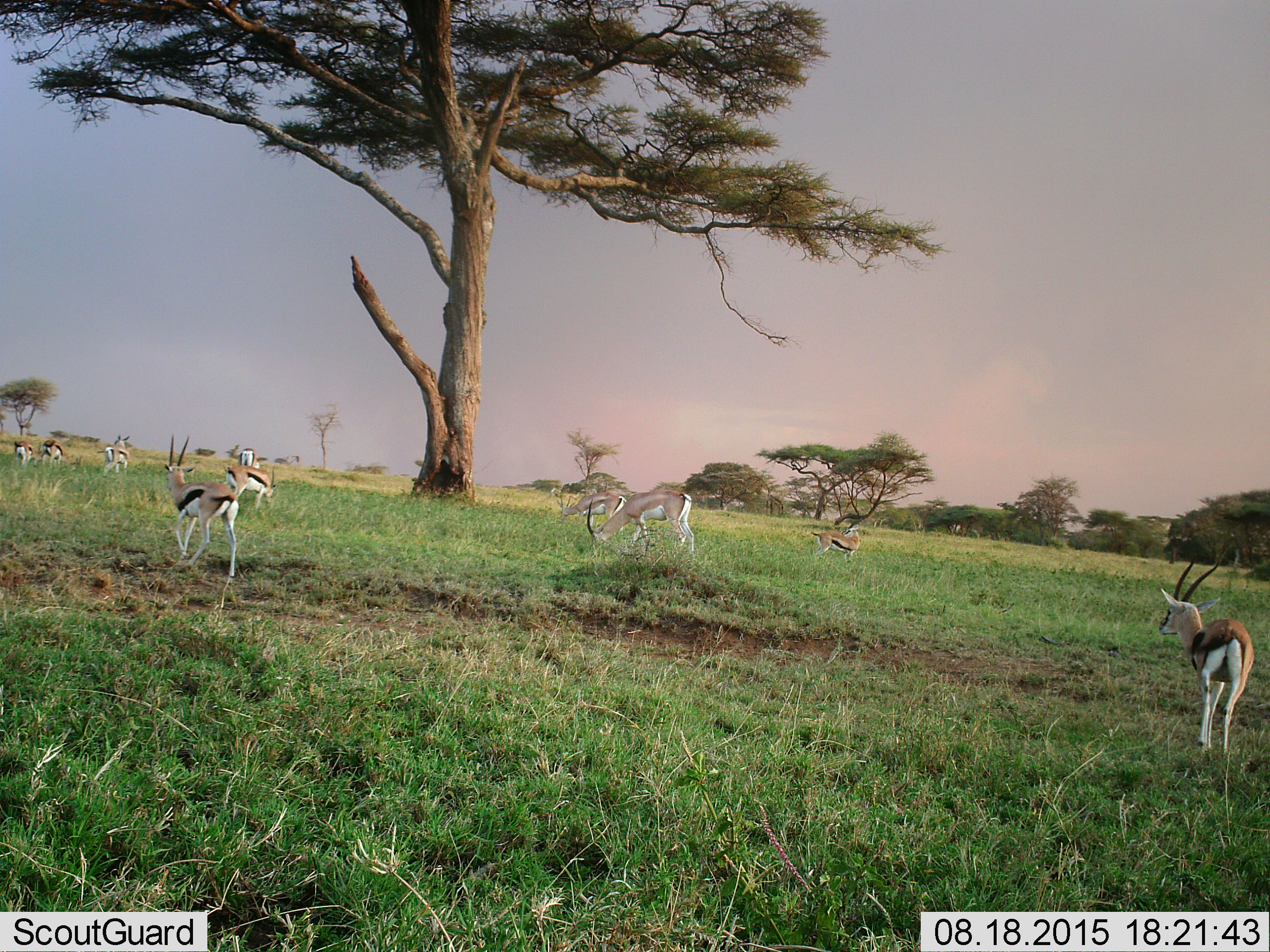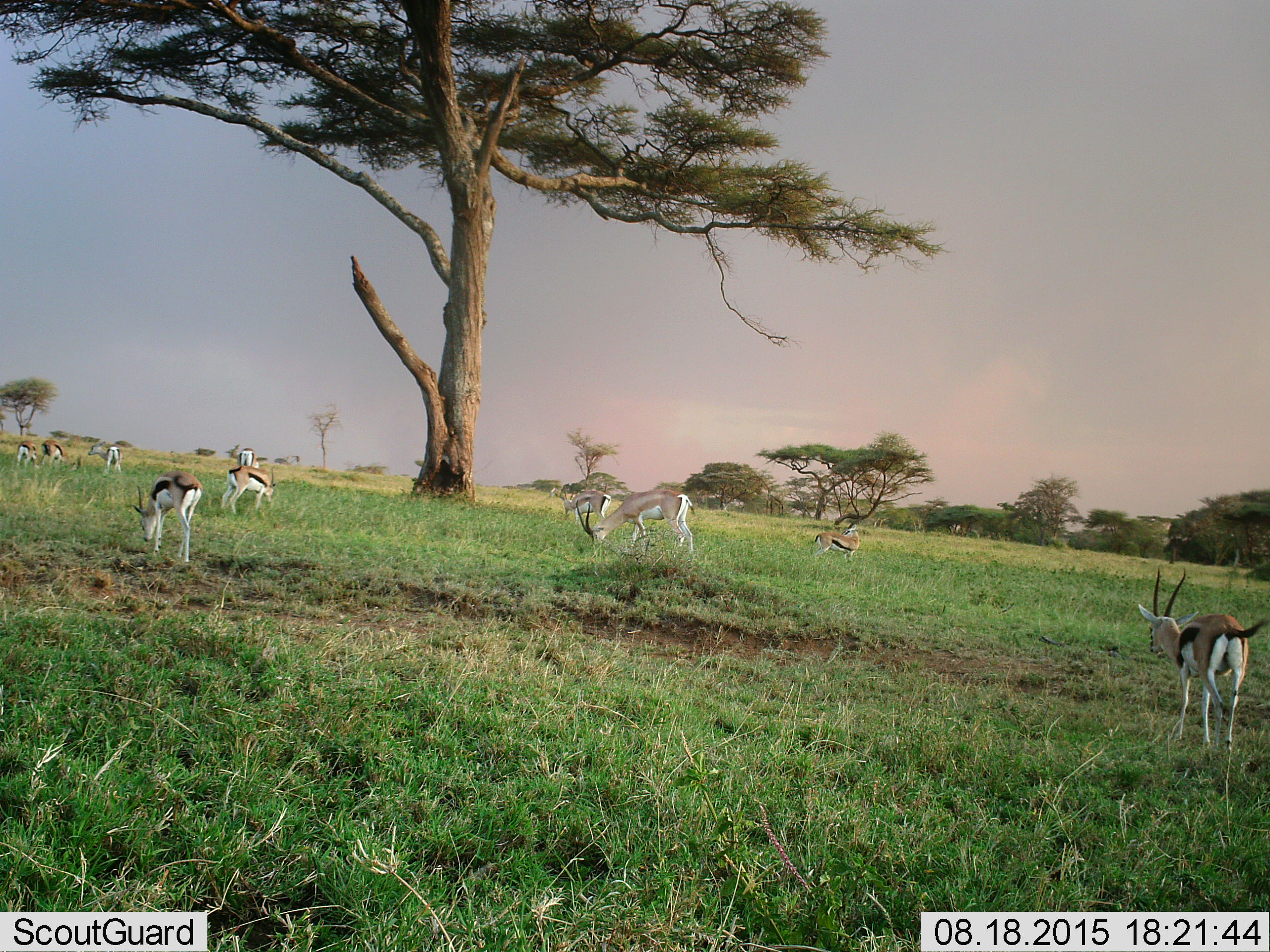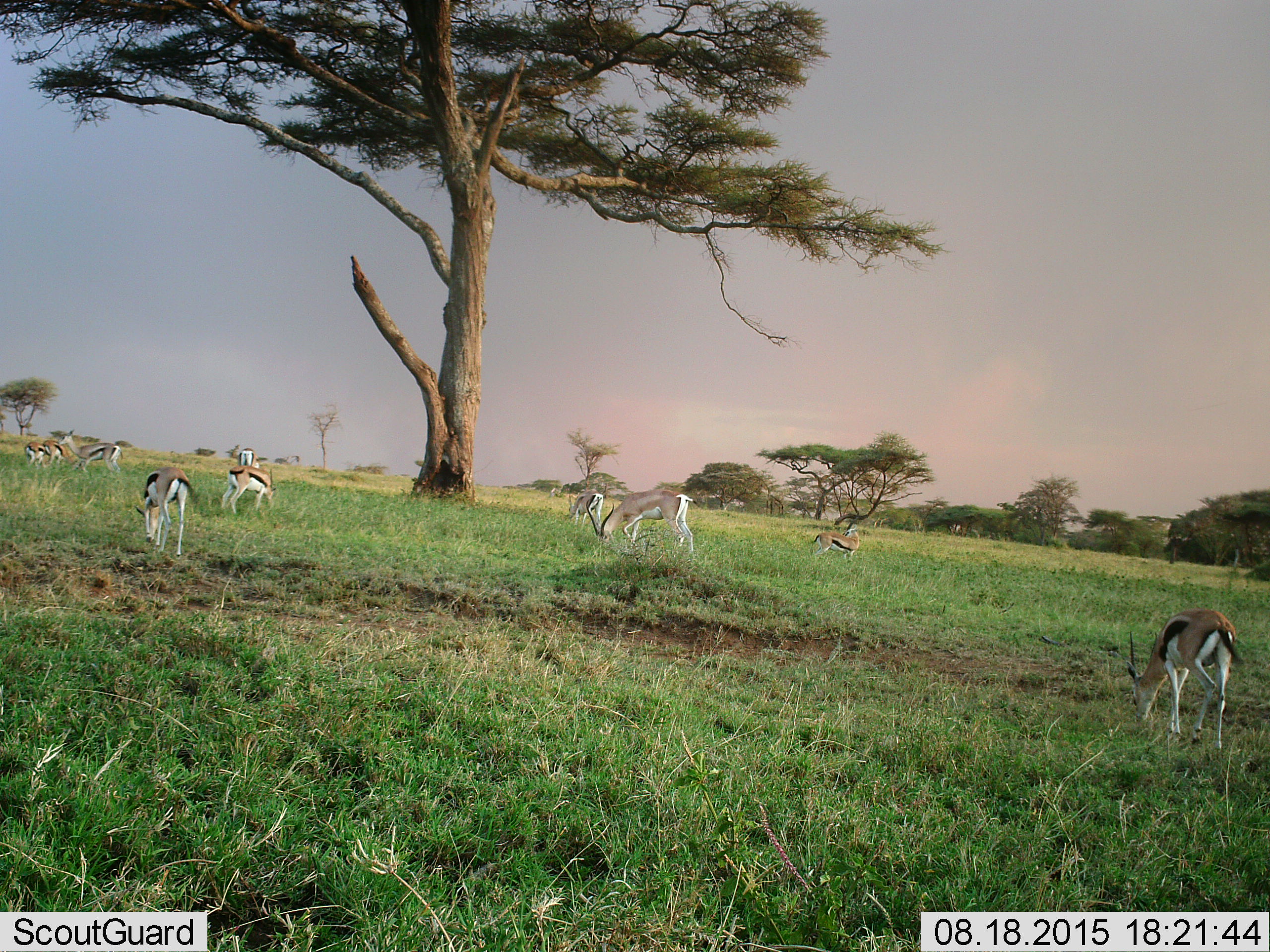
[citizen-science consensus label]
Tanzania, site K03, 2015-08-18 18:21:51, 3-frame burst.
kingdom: Animalia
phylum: Chordata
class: Mammalia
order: Artiodactyla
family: Bovidae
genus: Eudorcas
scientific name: Eudorcas thomsonii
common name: thomson's gazelle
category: gazellethomsons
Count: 9.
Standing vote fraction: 62%.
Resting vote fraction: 0%.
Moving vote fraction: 38%.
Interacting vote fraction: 0%.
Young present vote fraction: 0%.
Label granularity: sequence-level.